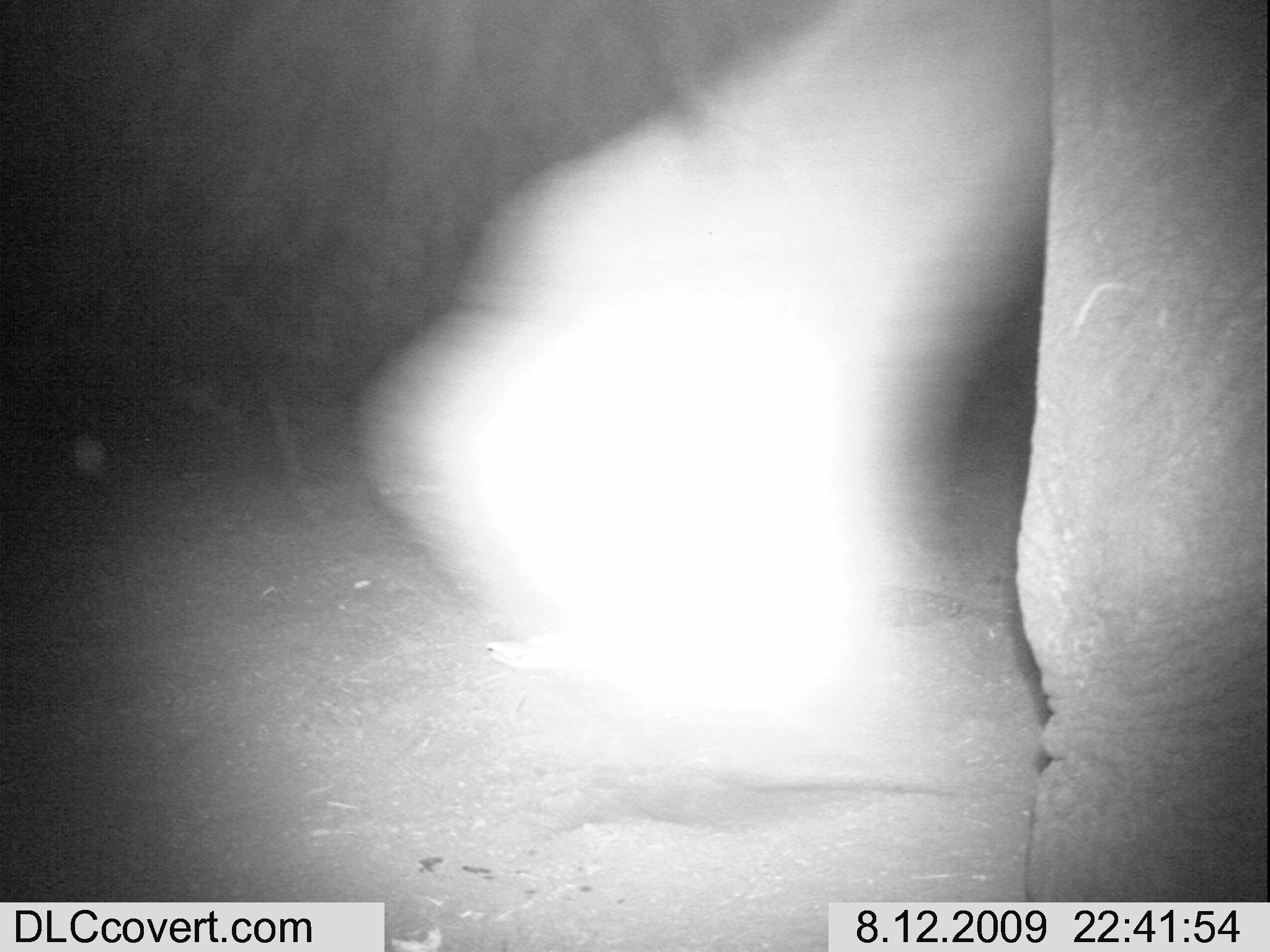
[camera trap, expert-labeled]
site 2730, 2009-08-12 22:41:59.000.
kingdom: Animalia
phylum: Chordata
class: Mammalia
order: Proboscidea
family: Elephantidae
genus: Loxodonta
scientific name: Loxodonta africana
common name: african bush elephant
Loxodonta africana (african bush elephant), count 1.